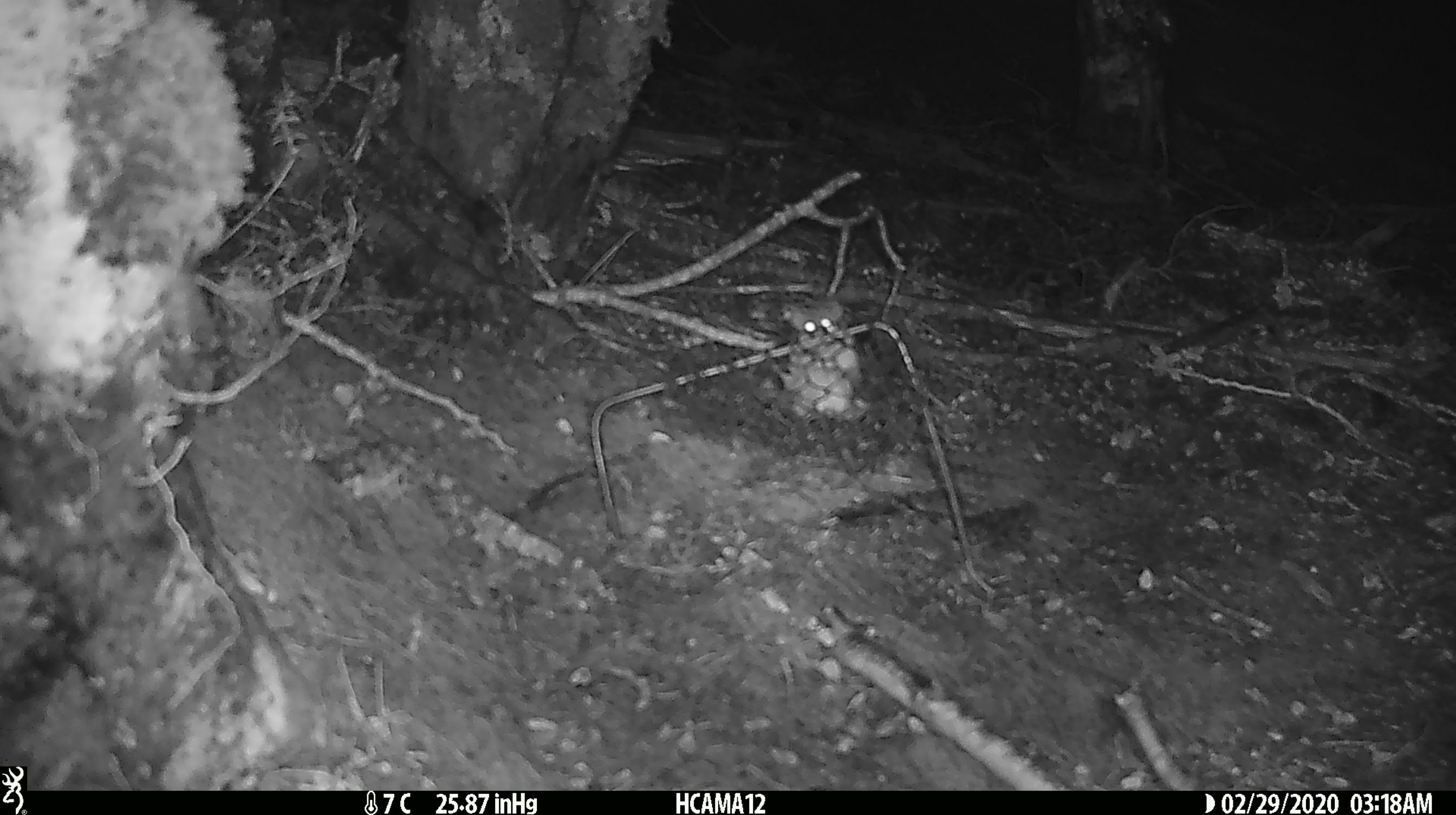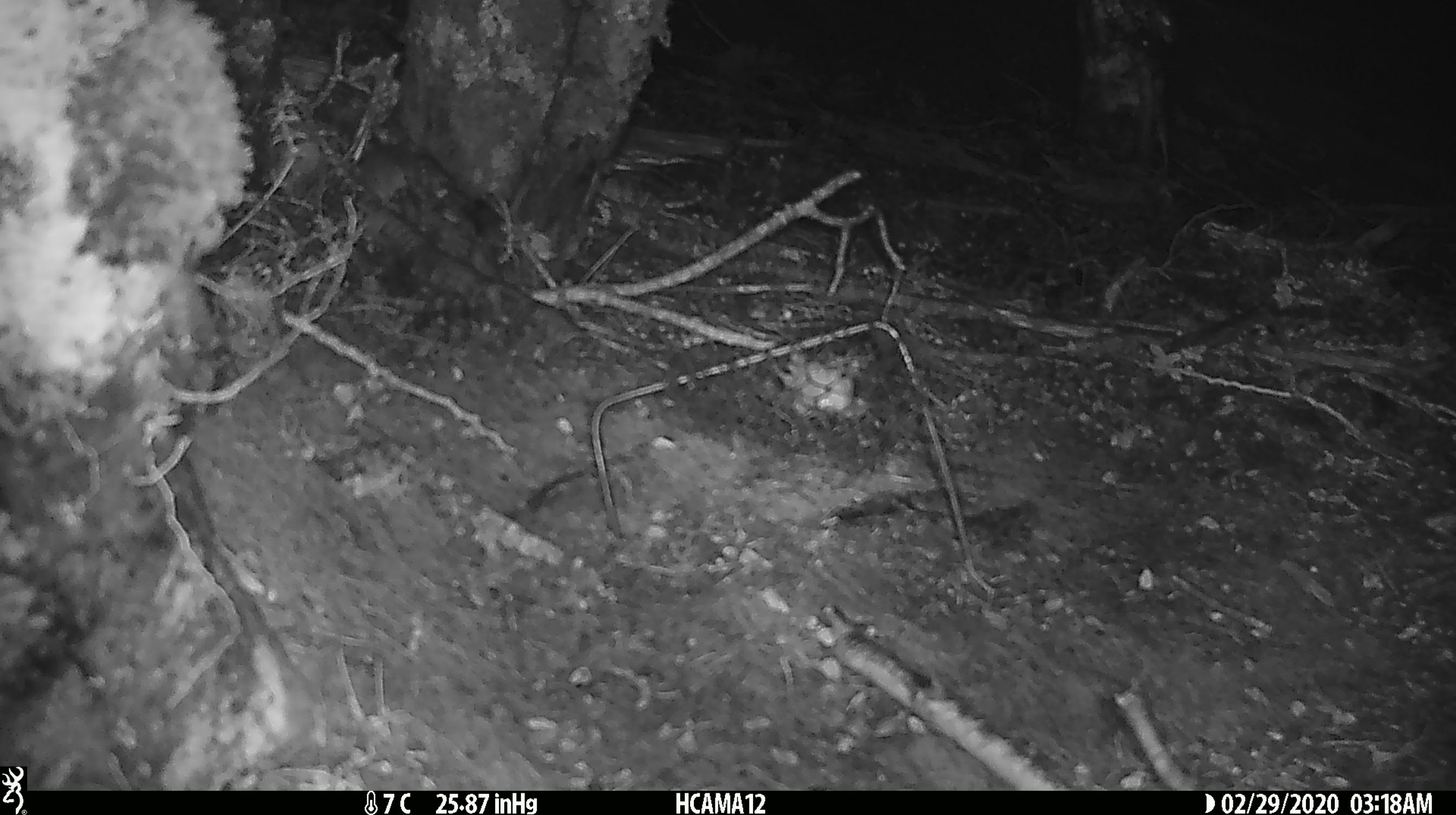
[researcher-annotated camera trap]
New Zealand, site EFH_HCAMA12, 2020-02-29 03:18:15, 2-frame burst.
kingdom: Animalia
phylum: Chordata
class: Mammalia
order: Rodentia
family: Muridae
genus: Mus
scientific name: Mus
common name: mouse